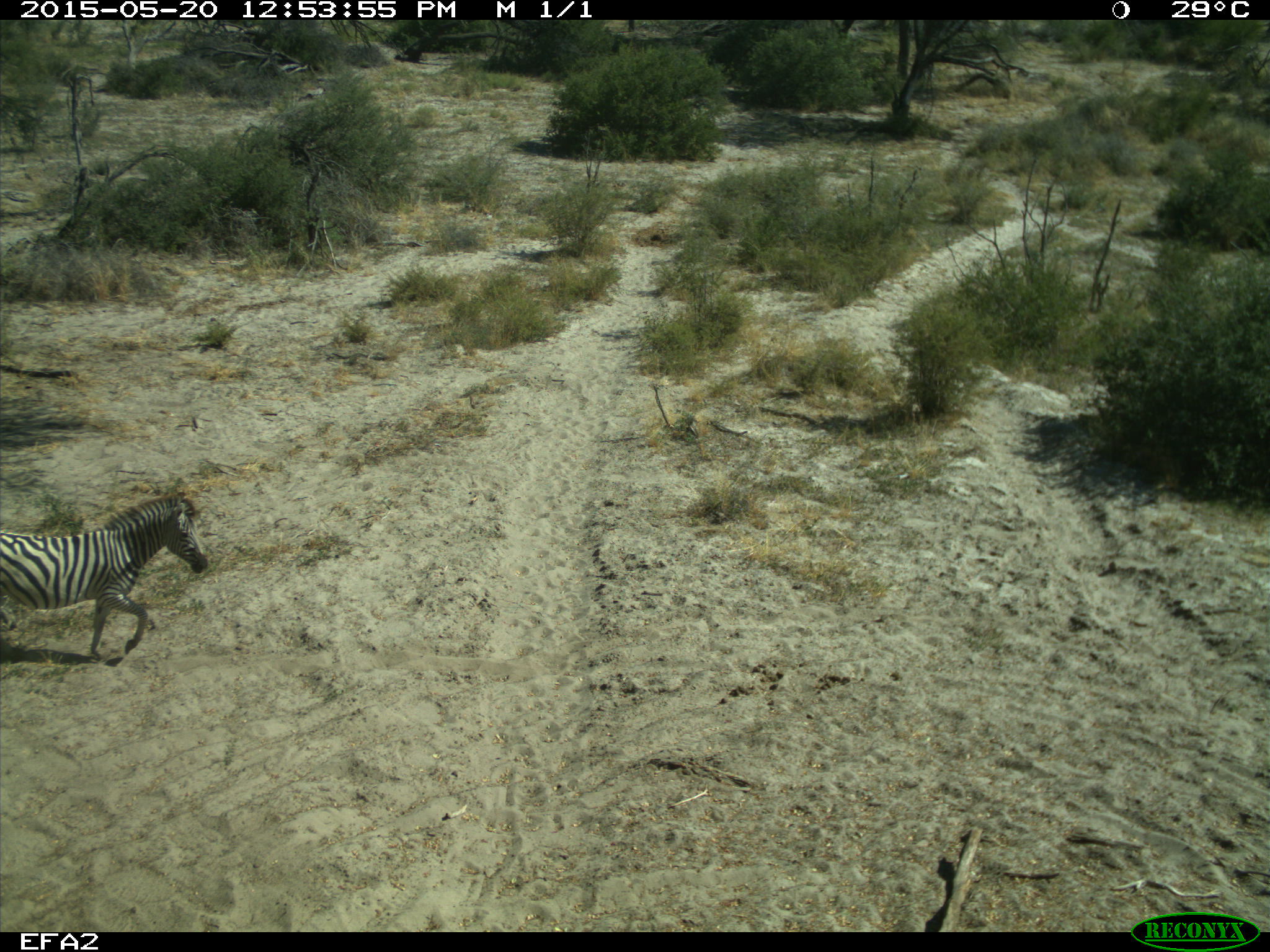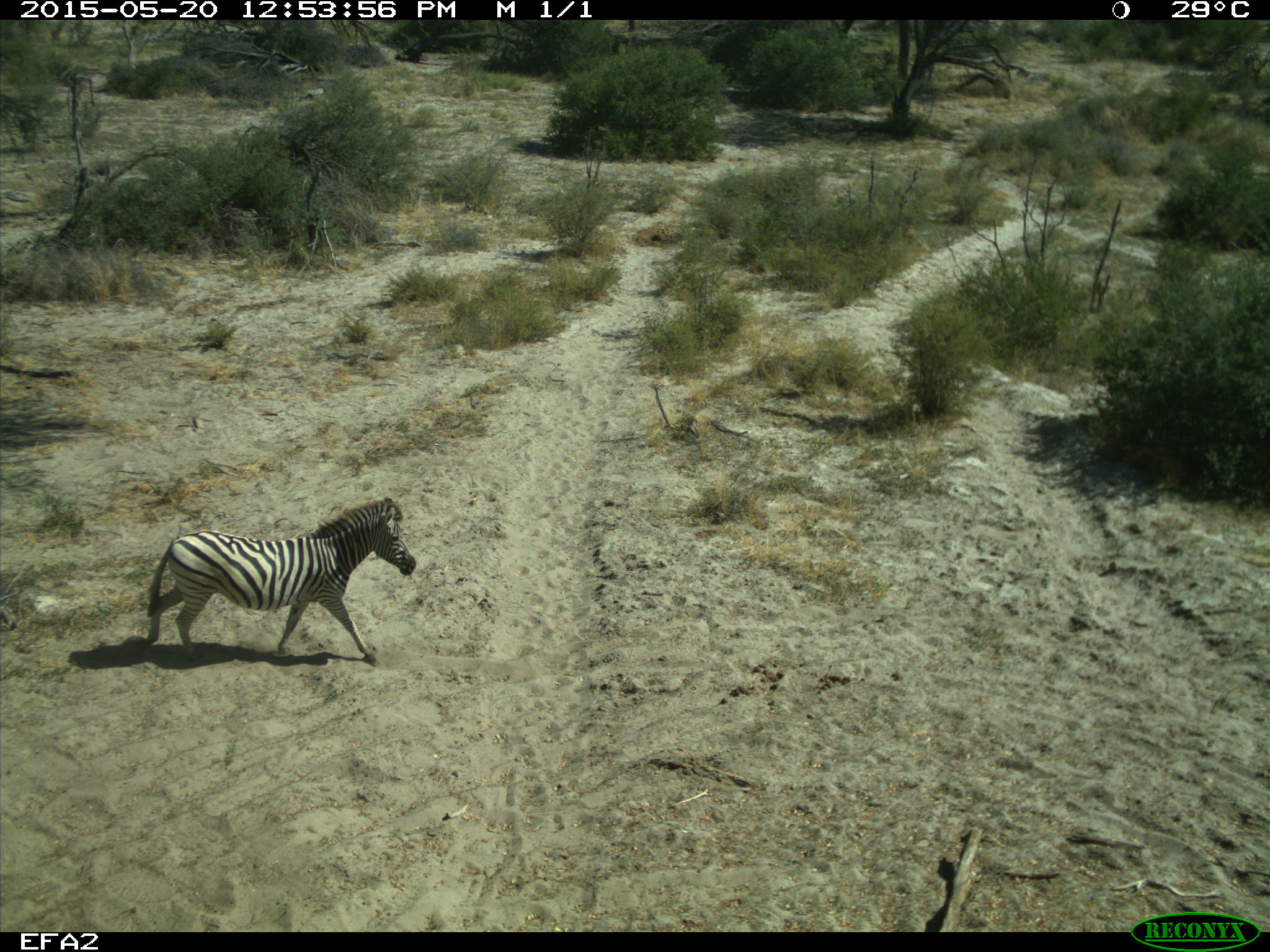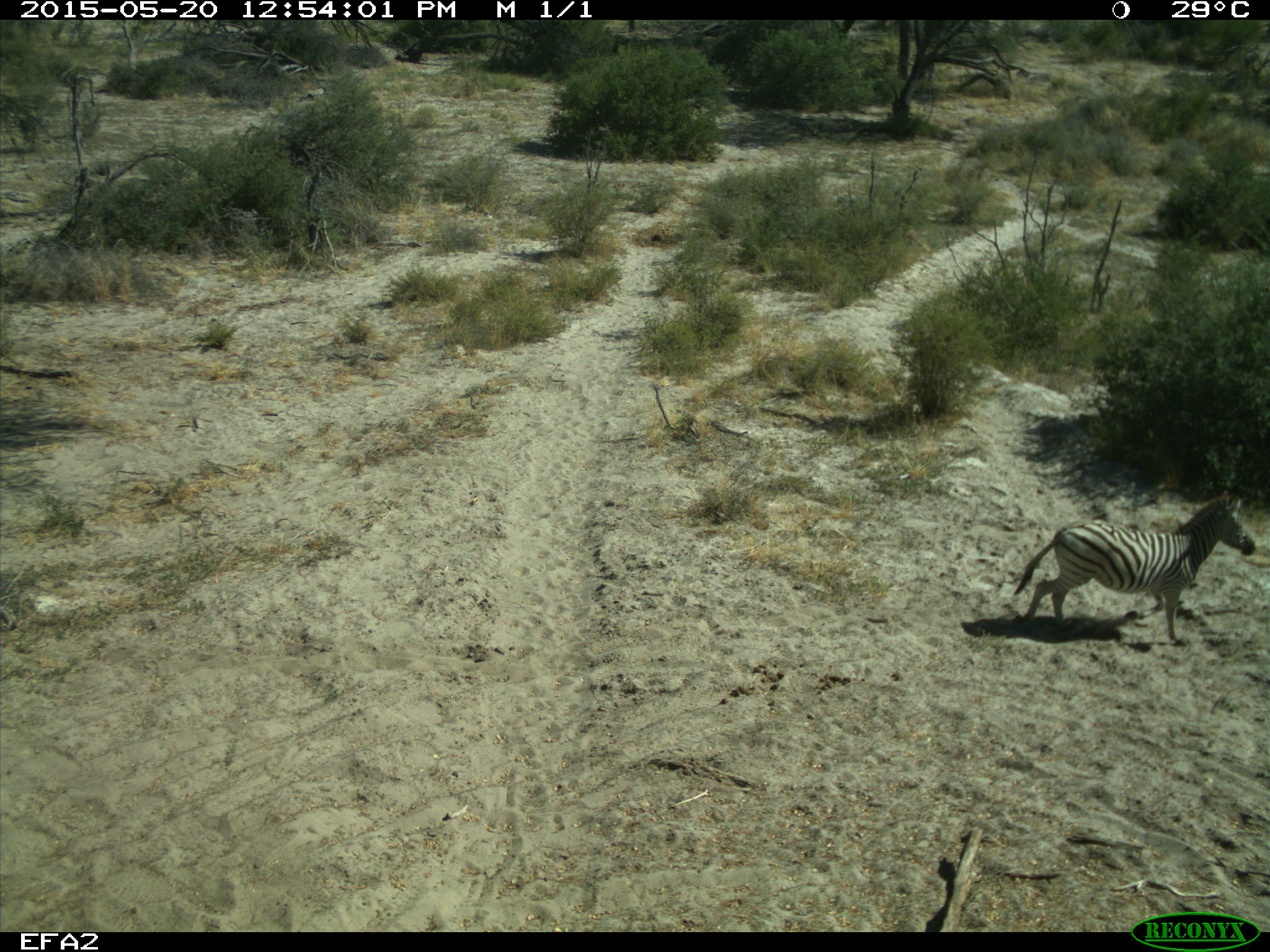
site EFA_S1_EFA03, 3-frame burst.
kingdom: Animalia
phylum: Chordata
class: Mammalia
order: Perissodactyla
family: Equidae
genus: Equus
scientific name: Equus quagga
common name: plains zebra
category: zebraplains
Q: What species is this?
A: Zebraplains (plains zebra) (Equus quagga).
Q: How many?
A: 1.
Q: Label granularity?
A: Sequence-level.